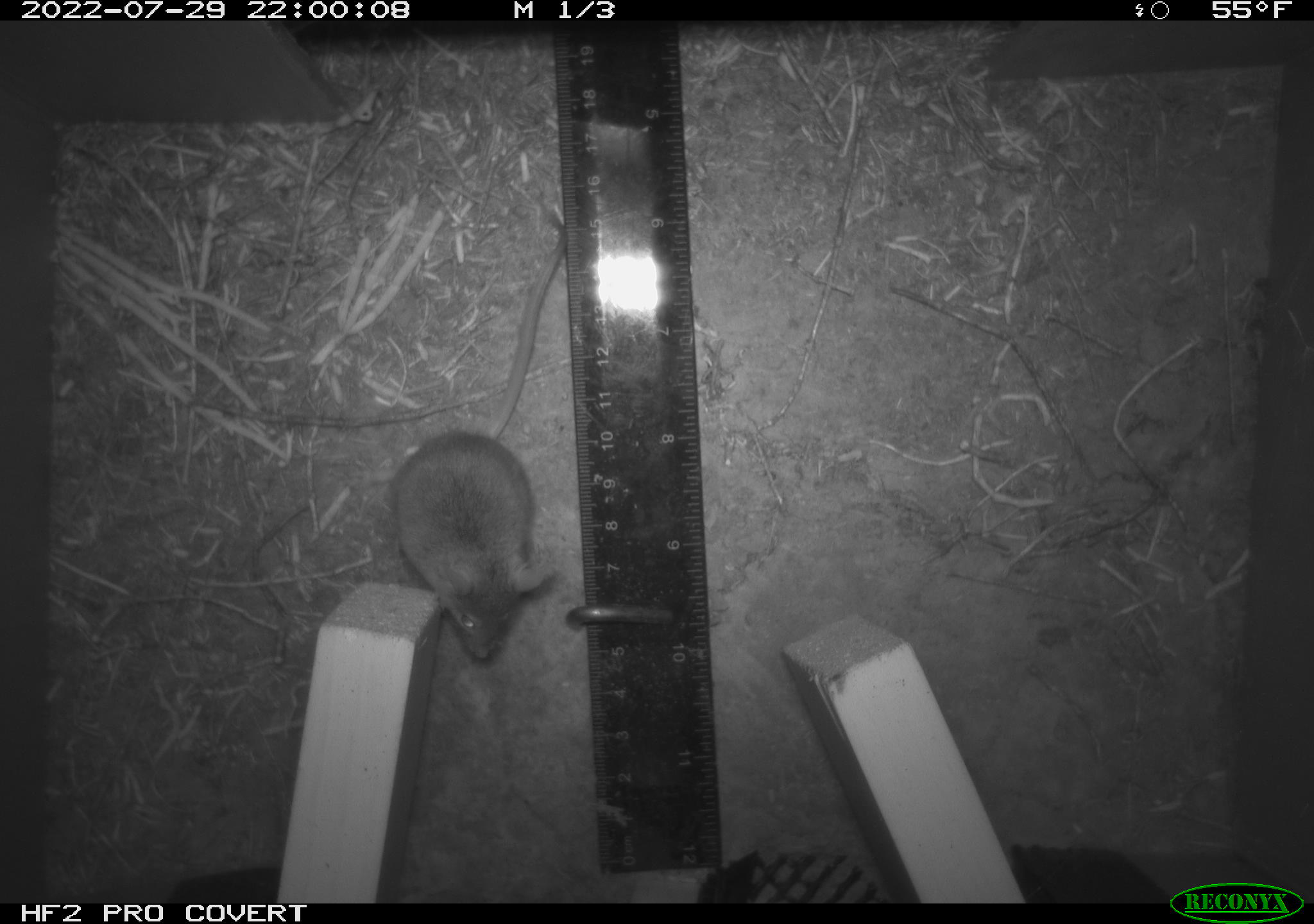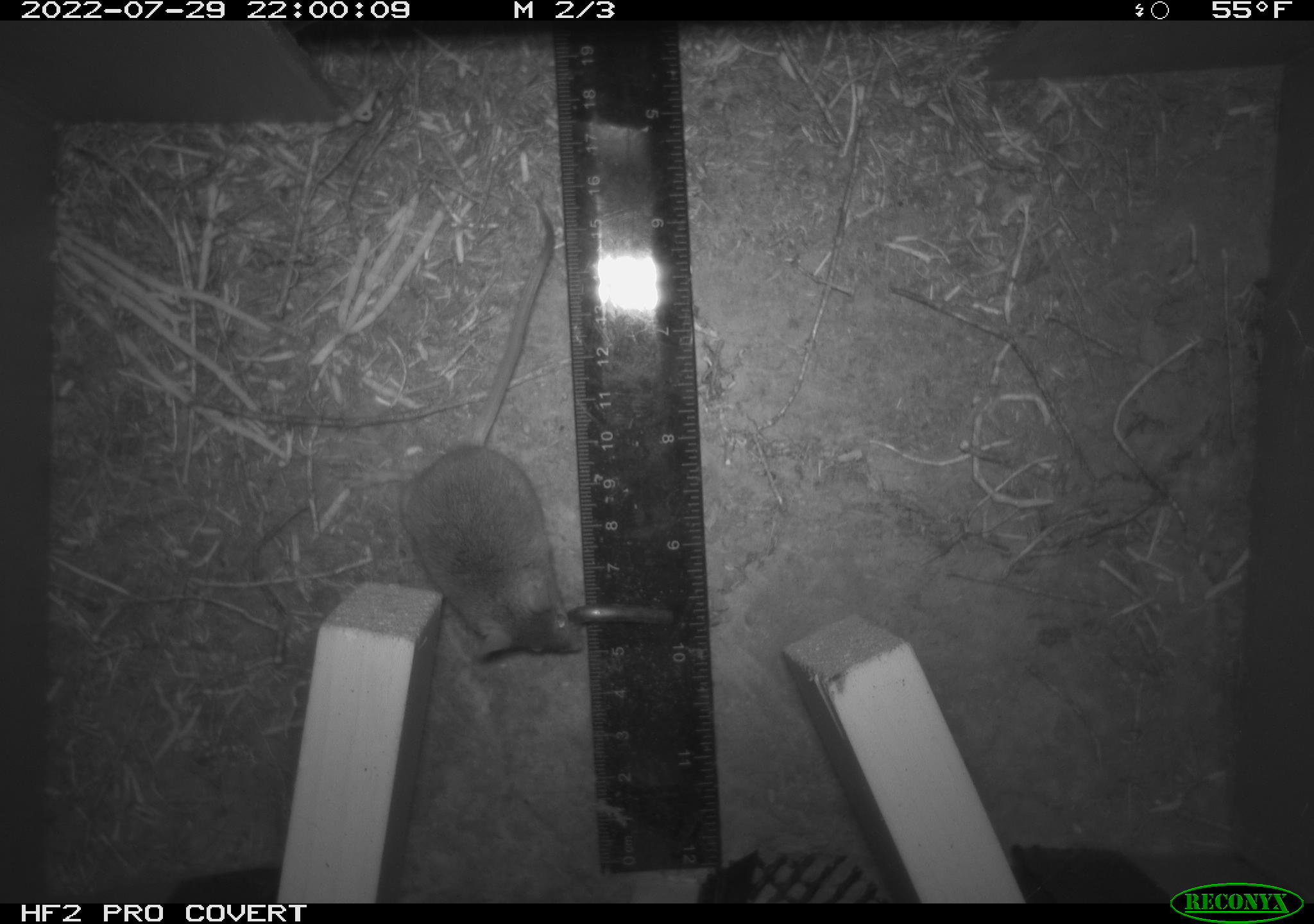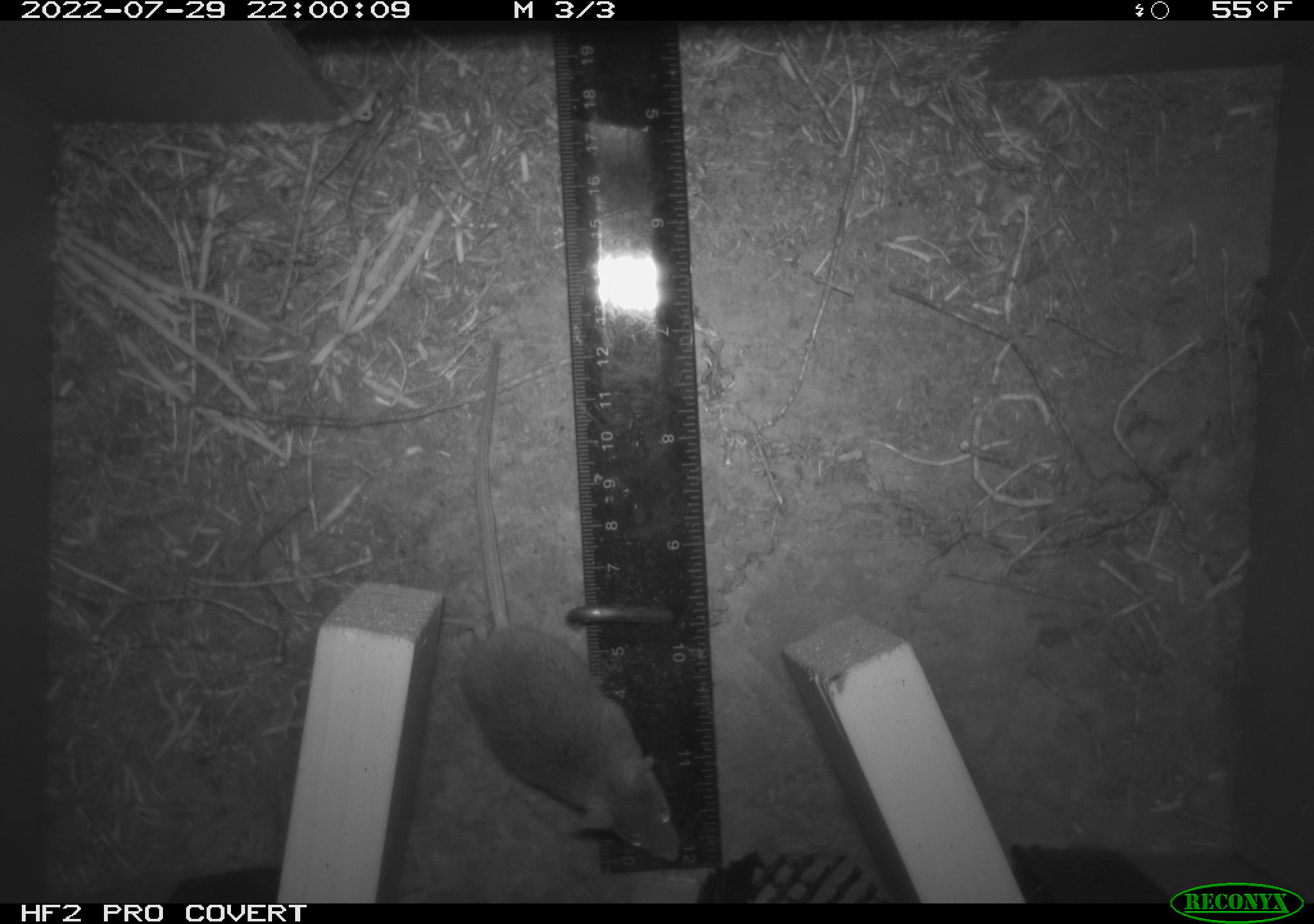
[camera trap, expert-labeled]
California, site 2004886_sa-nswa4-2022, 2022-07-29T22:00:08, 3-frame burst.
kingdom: Animalia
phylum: Chordata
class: Mammalia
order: Rodentia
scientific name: Rodentia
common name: rodent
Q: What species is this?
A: Rodent (Rodentia).